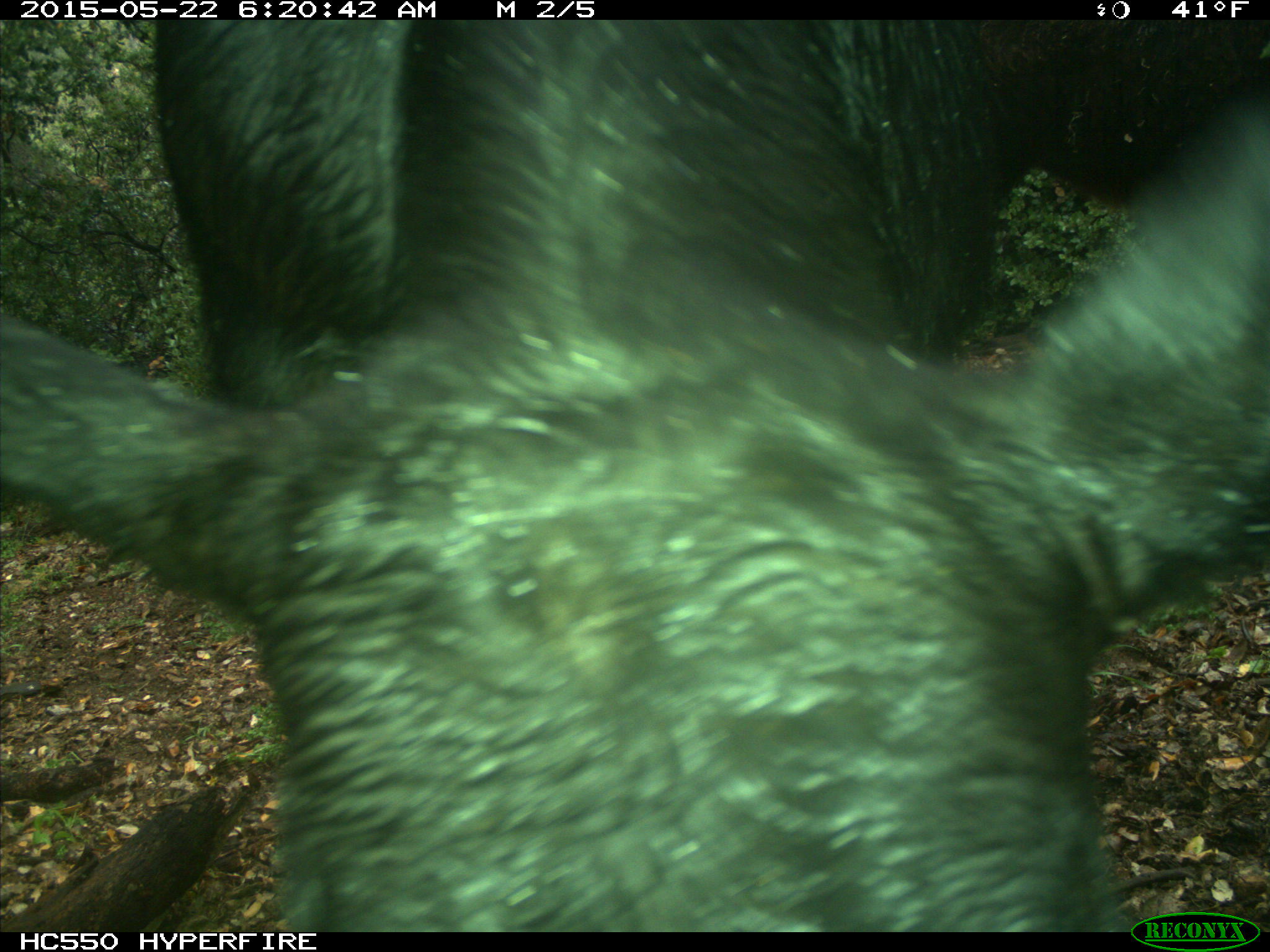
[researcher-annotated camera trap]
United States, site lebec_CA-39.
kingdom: Animalia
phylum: Chordata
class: Mammalia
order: Artiodactyla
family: Bovidae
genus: Bos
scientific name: Bos taurus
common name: domestic cow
Bos taurus (domestic cow).